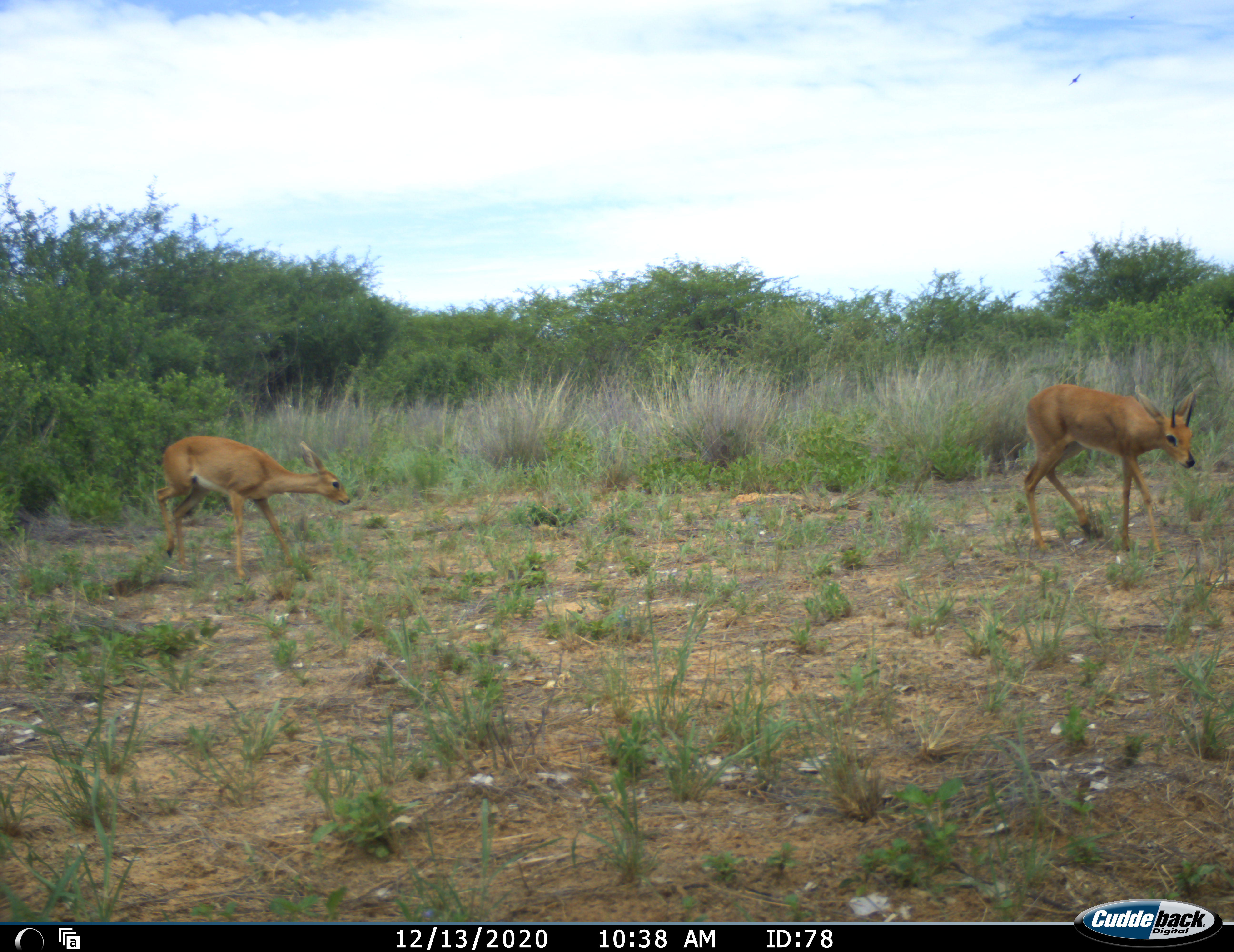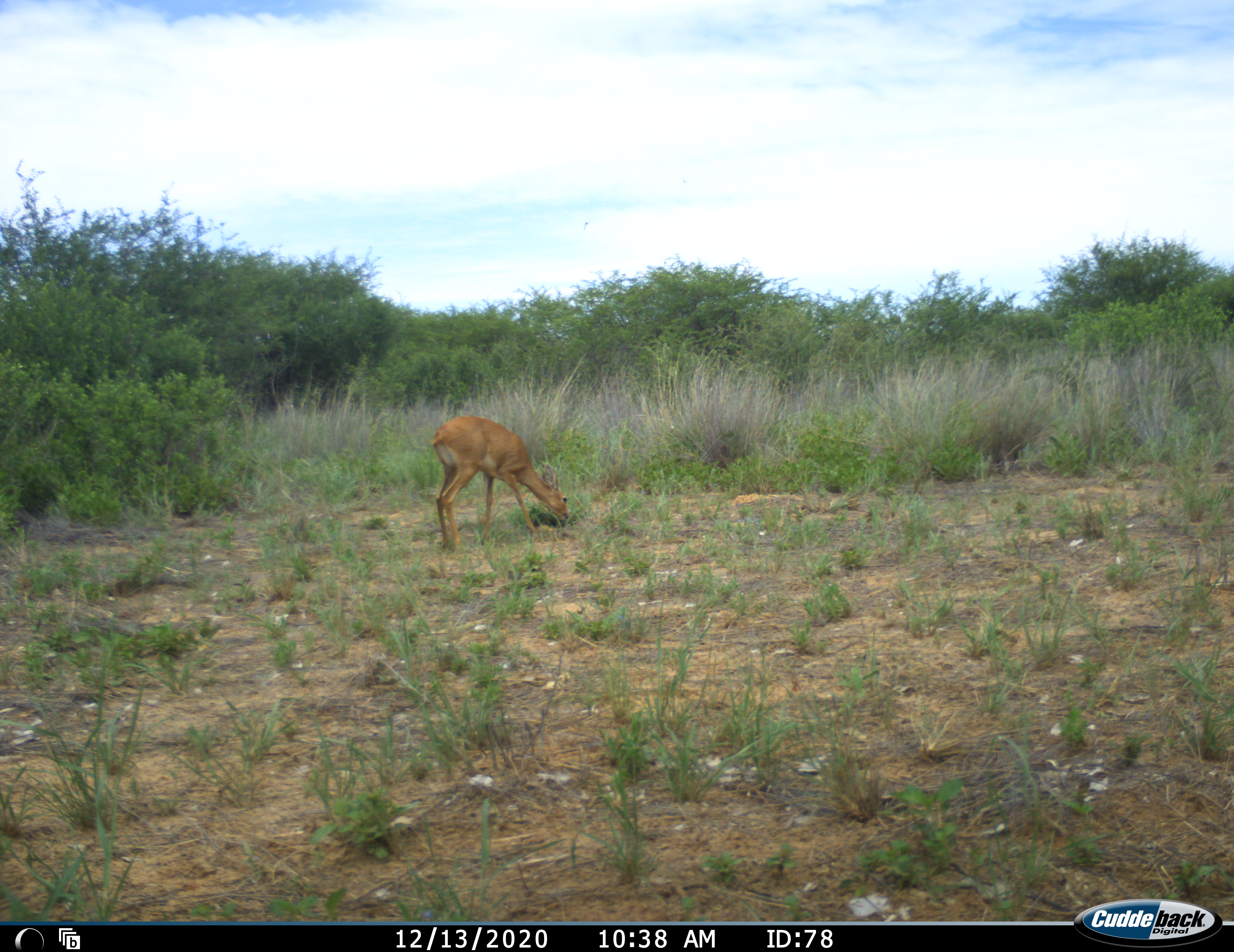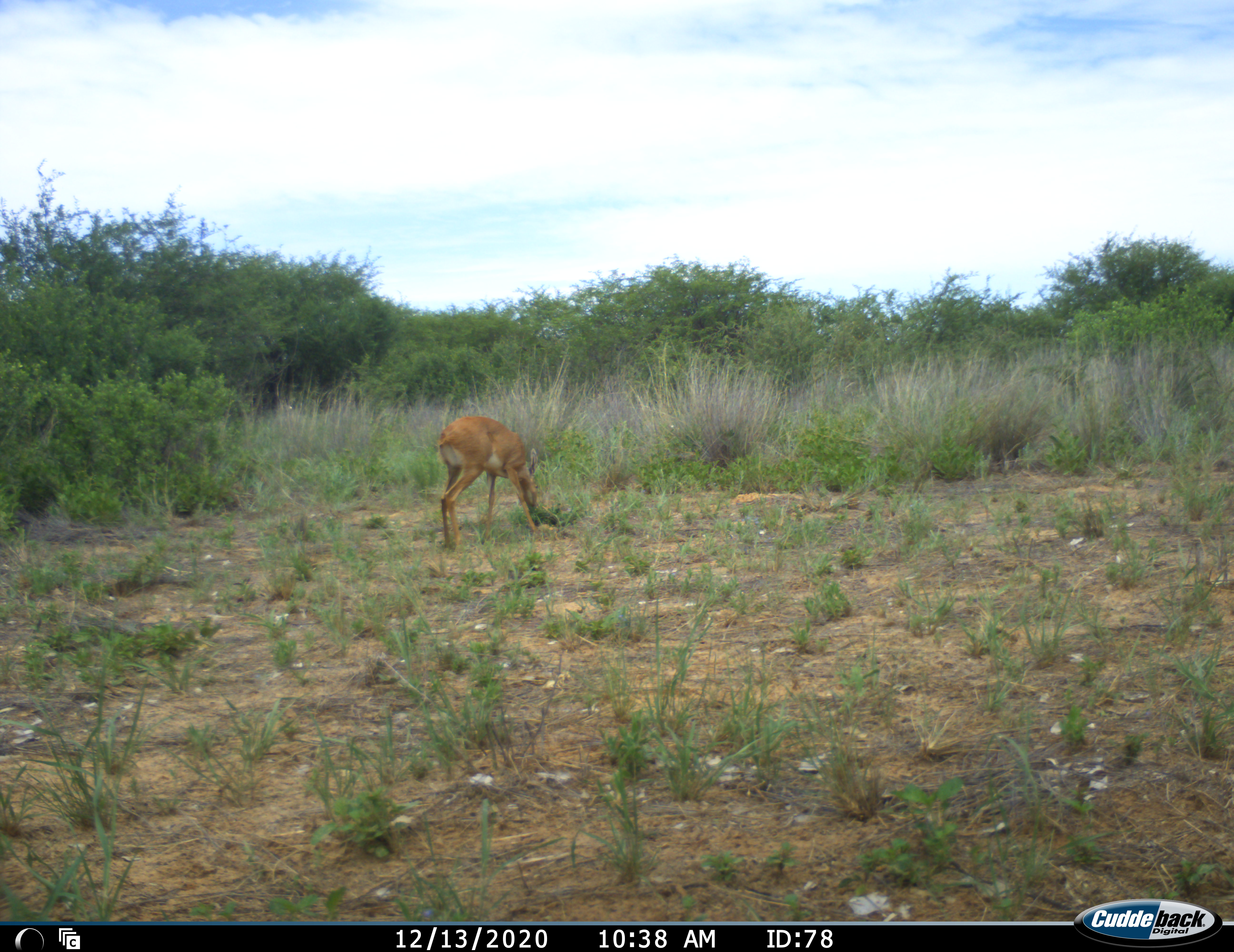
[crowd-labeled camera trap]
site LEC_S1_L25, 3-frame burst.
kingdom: Animalia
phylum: Chordata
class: Mammalia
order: Artiodactyla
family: Bovidae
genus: Raphicerus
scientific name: Raphicerus campestris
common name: steenbok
Steenbok (Raphicerus campestris), count 2. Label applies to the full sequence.